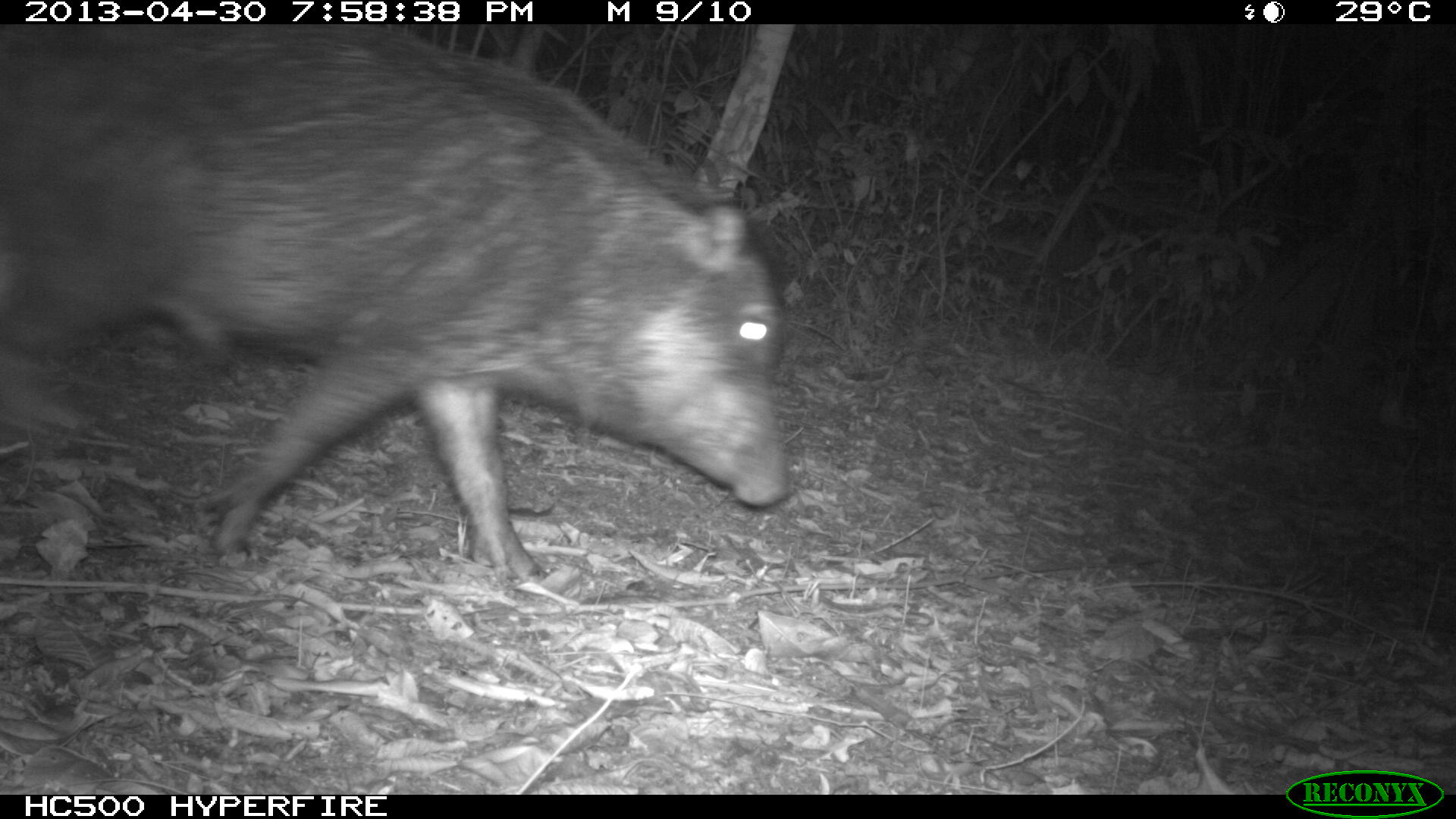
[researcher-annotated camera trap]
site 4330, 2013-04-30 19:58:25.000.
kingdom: Animalia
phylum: Chordata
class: Mammalia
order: Artiodactyla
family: Tayassuidae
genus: Tayassu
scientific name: Tayassu pecari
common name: white-lipped peccary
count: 6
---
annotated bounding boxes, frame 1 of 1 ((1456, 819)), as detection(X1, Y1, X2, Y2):
tayassu pecari: detection(3, 23, 789, 584)